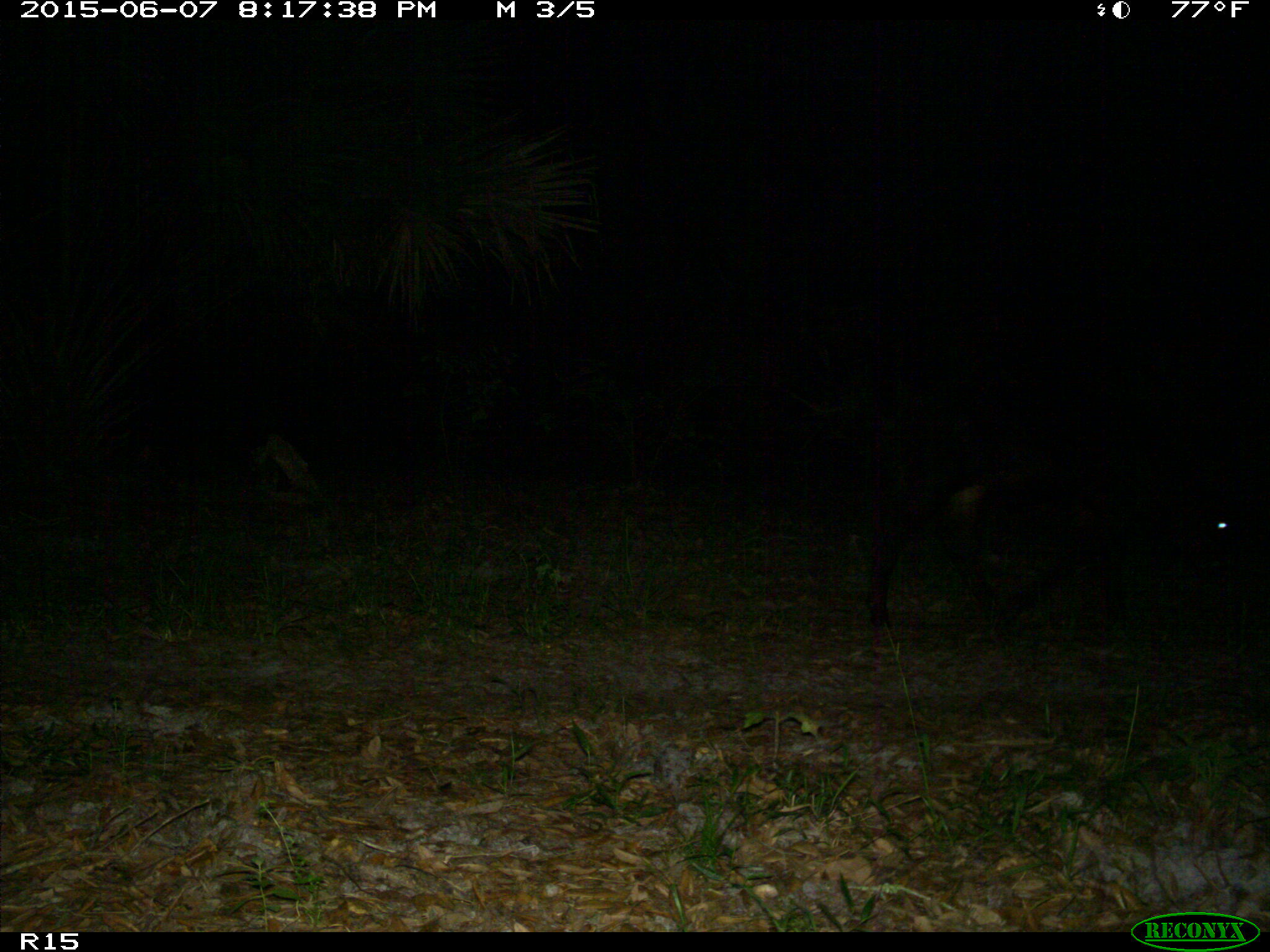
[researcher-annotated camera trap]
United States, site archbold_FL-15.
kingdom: Animalia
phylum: Chordata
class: Mammalia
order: Artiodactyla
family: Bovidae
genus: Bos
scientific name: Bos taurus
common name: domestic cow